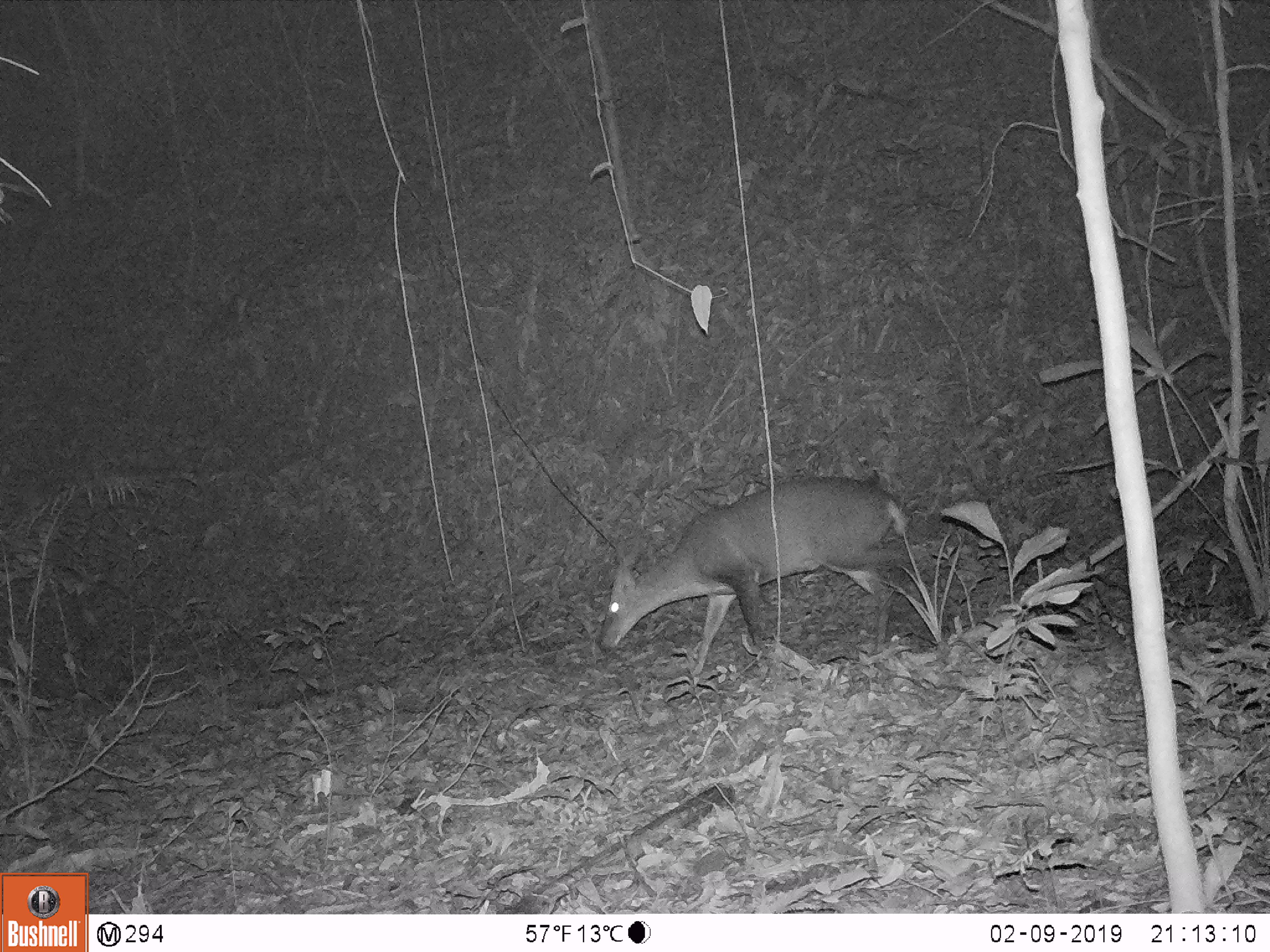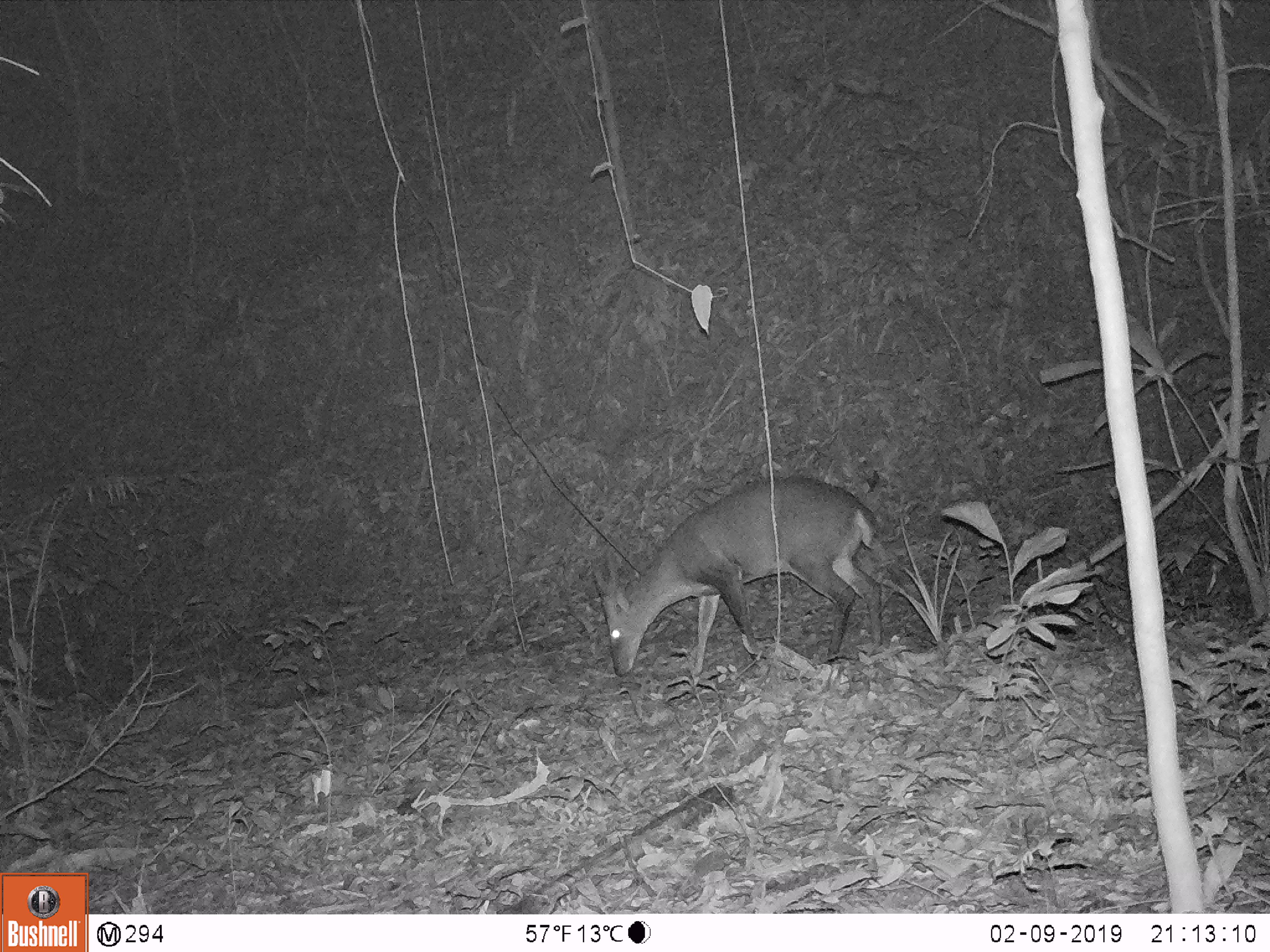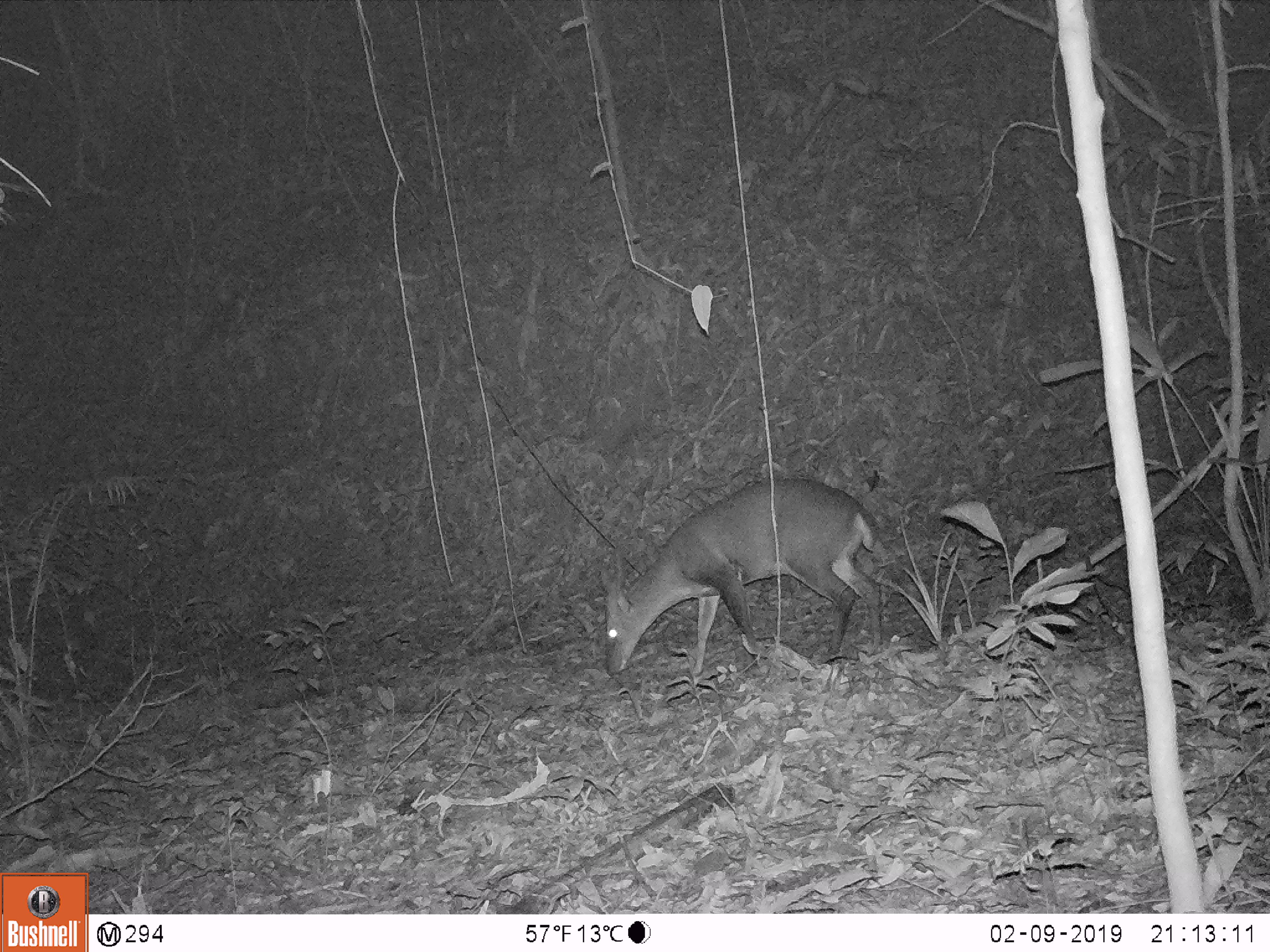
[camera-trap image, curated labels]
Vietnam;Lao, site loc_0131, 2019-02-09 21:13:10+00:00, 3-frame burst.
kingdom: Animalia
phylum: Chordata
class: Mammalia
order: Artiodactyla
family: Cervidae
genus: Muntiacus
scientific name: Muntiacus vuquangensis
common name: large-antlered muntjac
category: large antlered muntjac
Large antlered muntjac (large-antlered muntjac) (Muntiacus vuquangensis). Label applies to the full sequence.